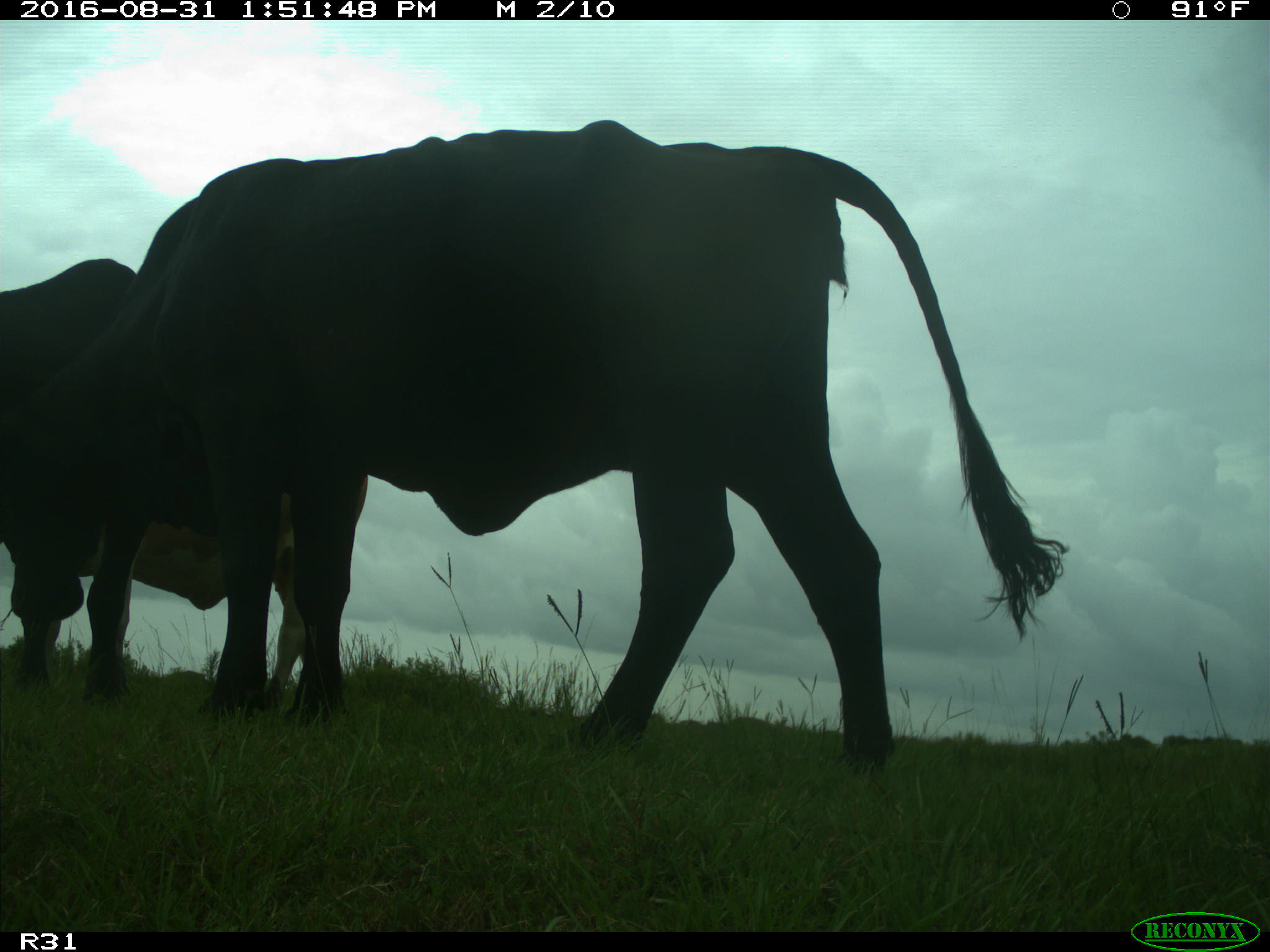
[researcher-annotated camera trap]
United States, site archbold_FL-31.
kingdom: Animalia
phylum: Chordata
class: Mammalia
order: Artiodactyla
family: Bovidae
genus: Bos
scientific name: Bos taurus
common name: domestic cow